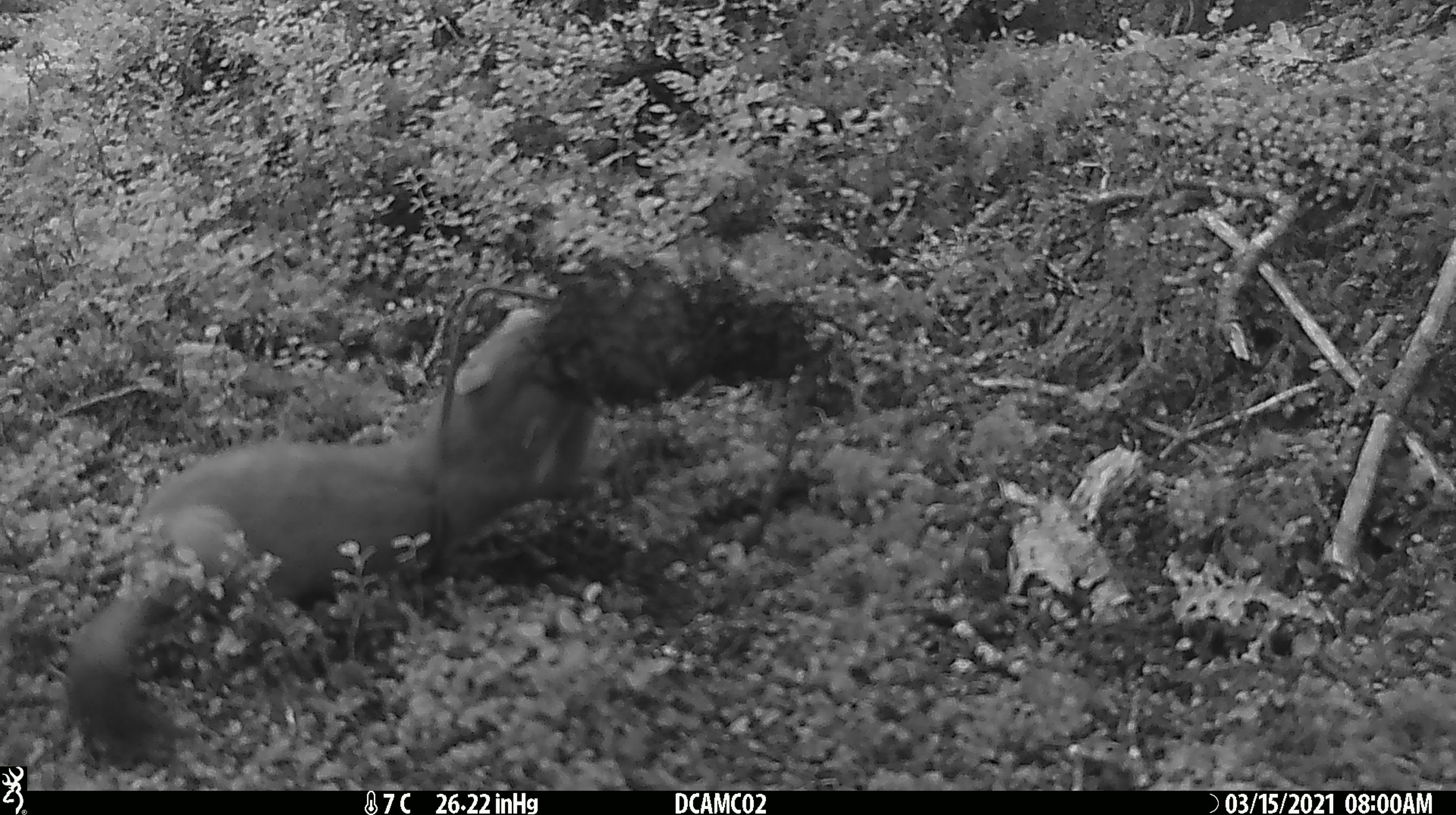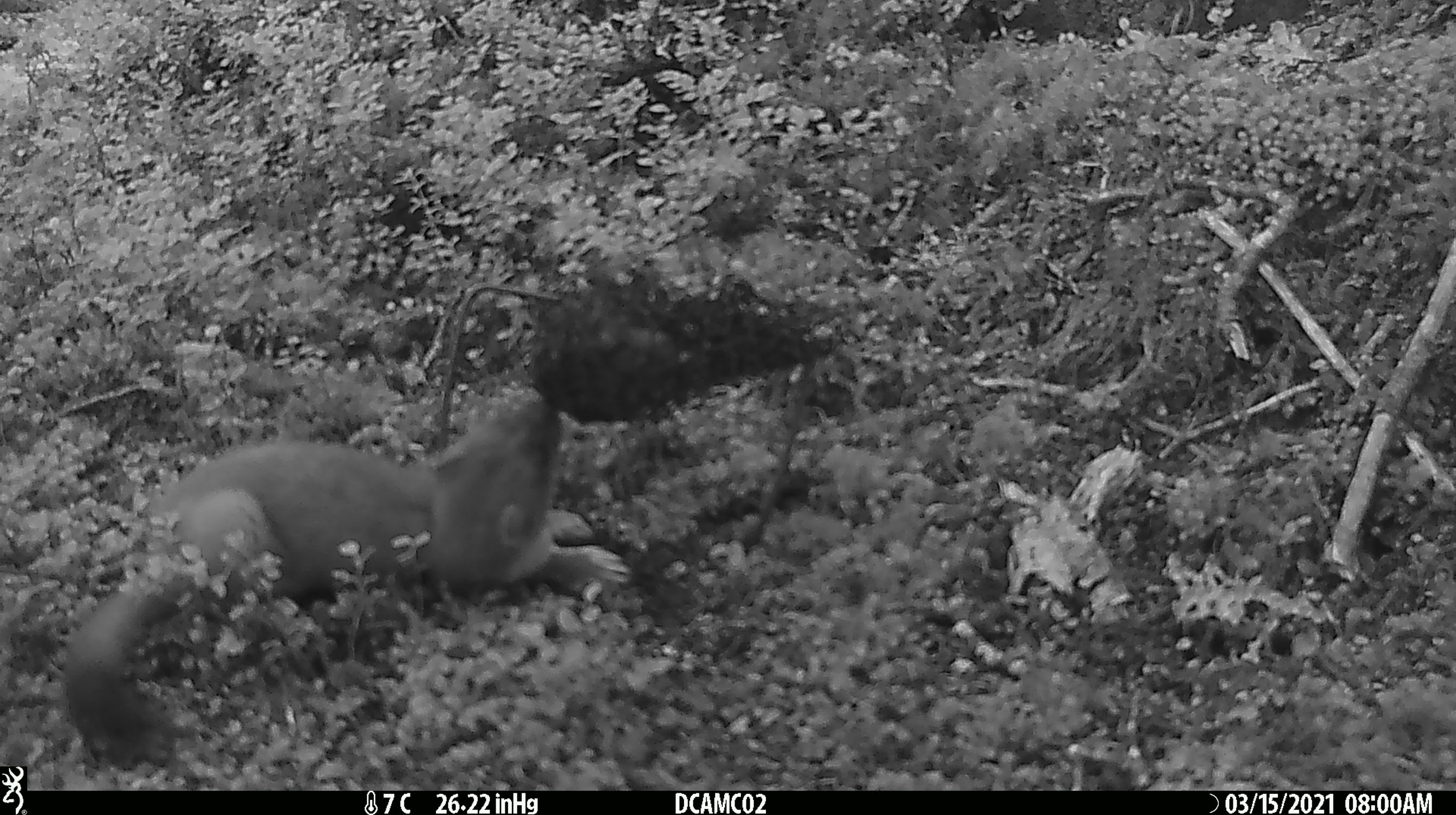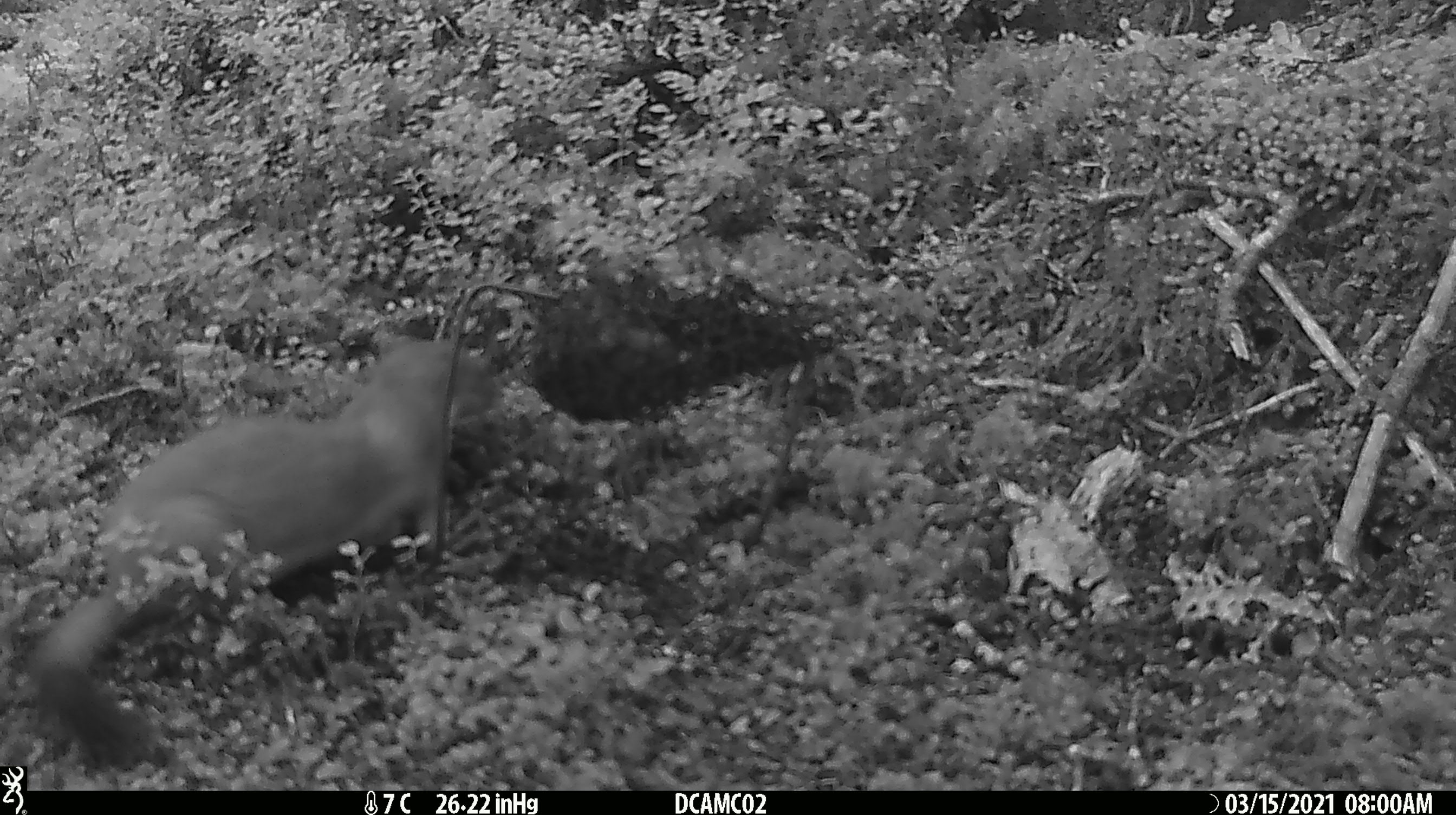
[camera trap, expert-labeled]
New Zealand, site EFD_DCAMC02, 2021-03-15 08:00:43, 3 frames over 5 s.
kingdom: Animalia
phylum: Chordata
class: Mammalia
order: Carnivora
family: Mustelidae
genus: Mustela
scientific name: Mustela erminea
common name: stoat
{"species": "stoat (Mustela erminea)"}